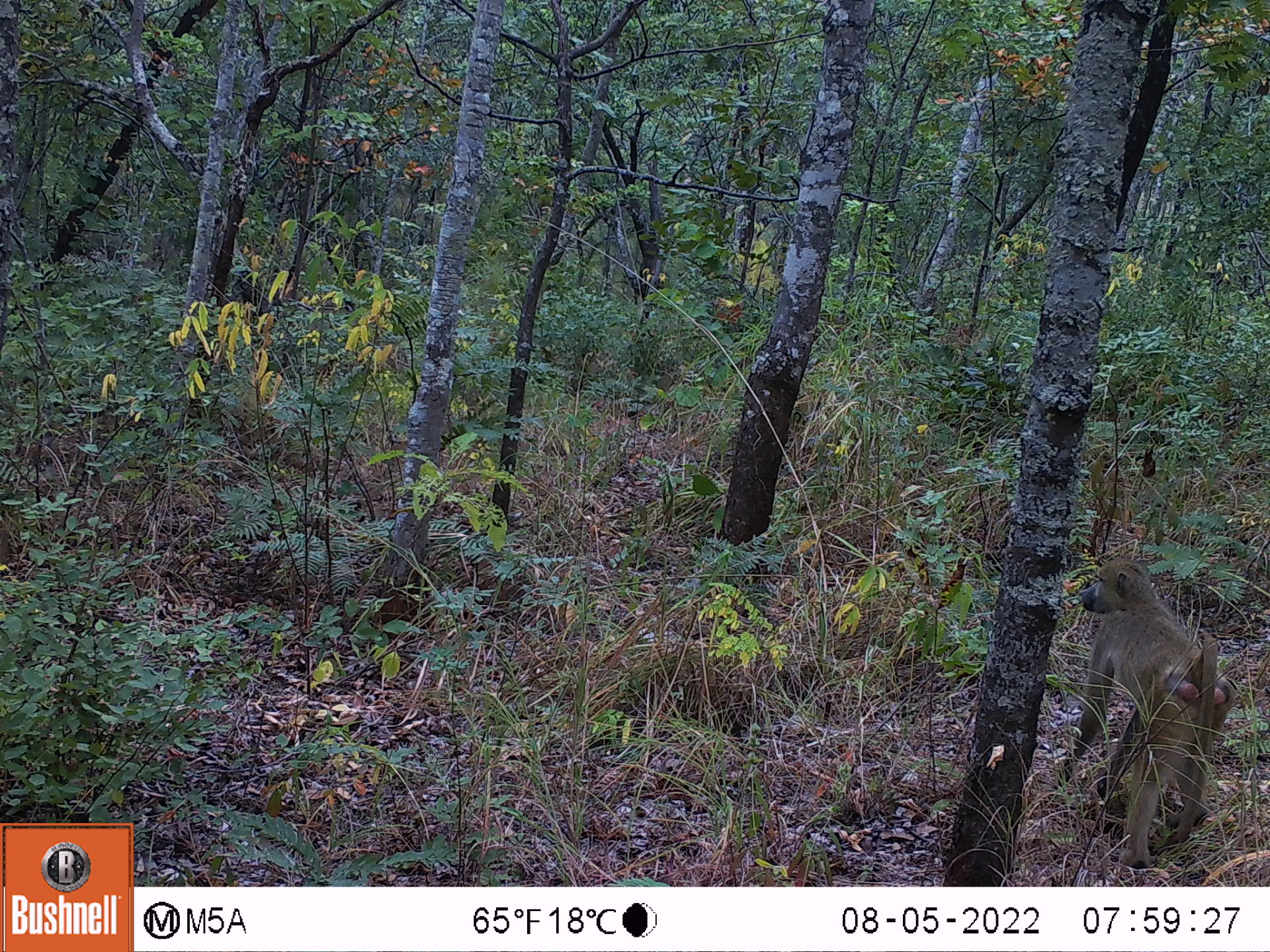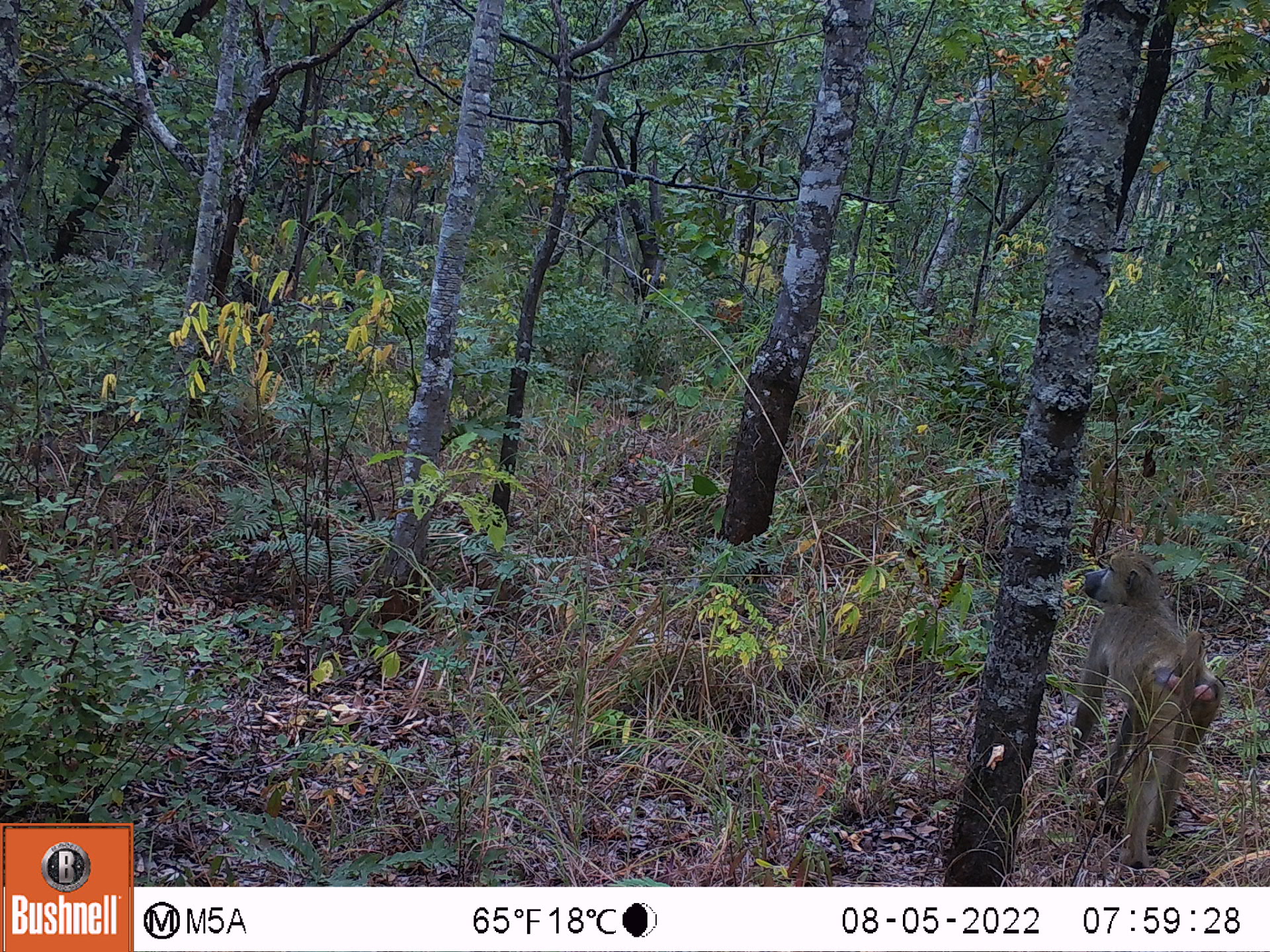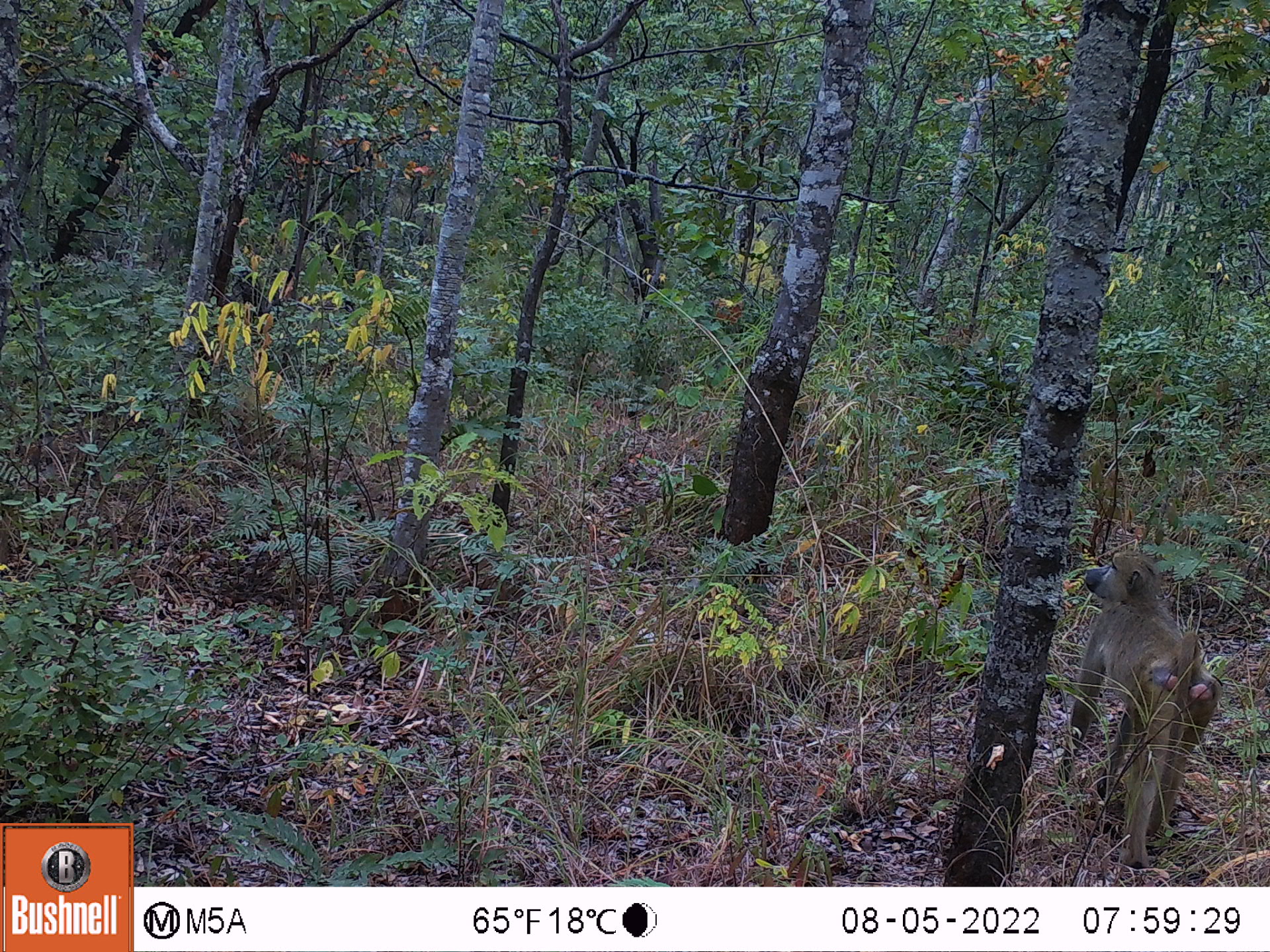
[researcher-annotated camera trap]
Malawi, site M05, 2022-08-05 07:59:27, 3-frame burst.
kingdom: Animalia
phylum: Chordata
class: Mammalia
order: Primates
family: Cercopithecidae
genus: Papio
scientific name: Papio cynocephalus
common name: yellow baboon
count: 1